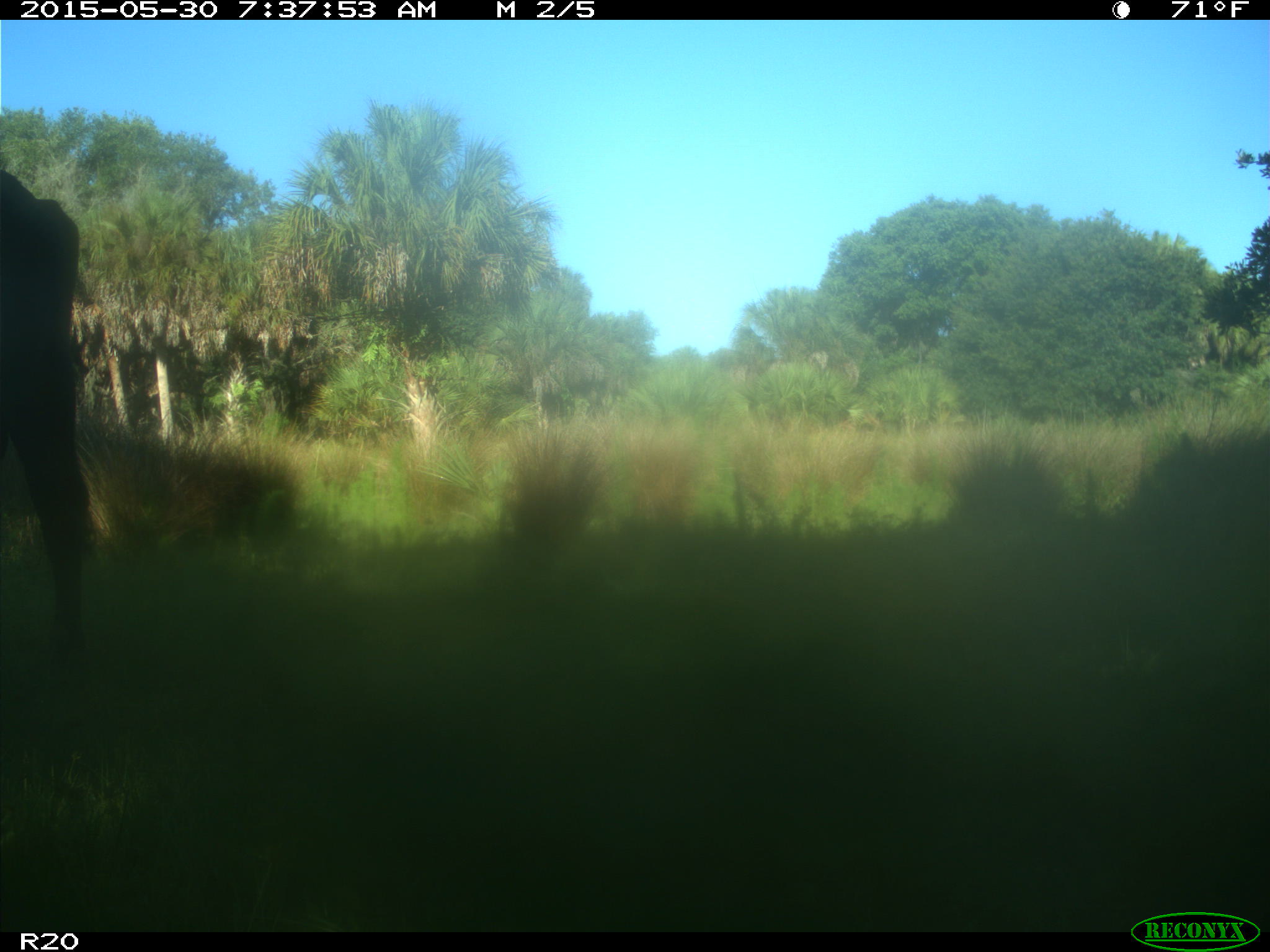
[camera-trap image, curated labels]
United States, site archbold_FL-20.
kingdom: Animalia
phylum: Chordata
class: Mammalia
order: Artiodactyla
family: Bovidae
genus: Bos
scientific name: Bos taurus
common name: domestic cow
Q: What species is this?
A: Bos taurus (domestic cow).